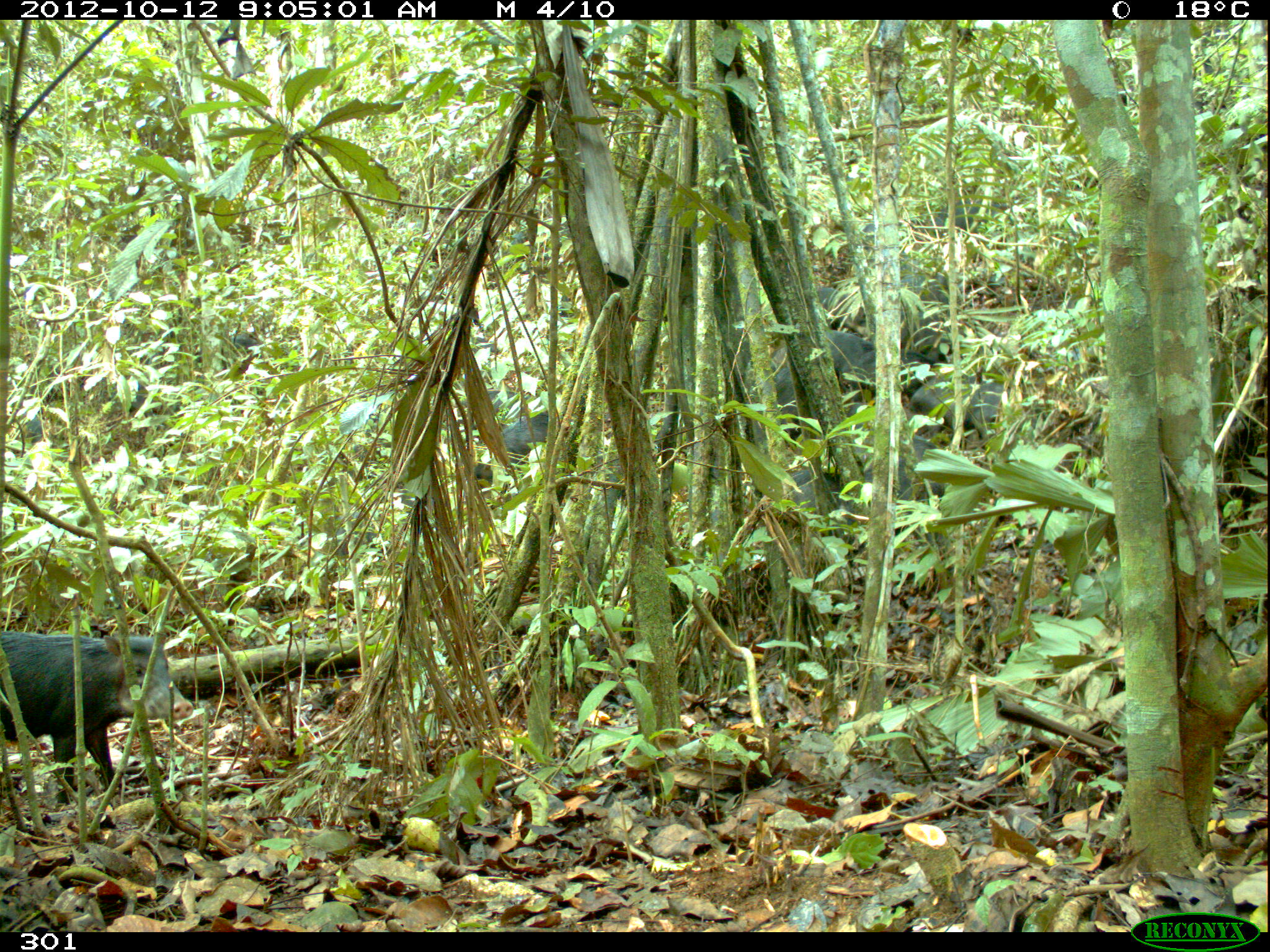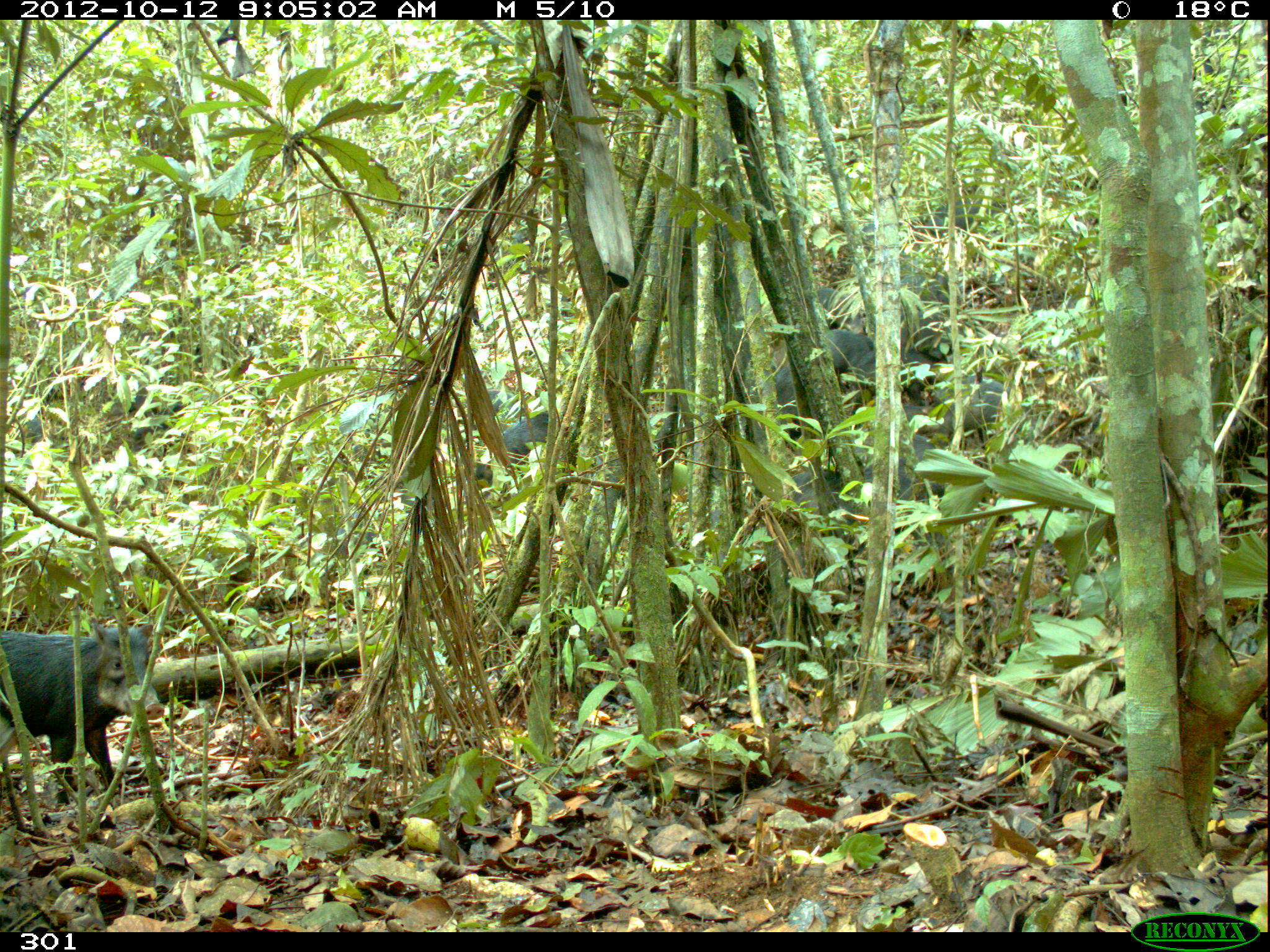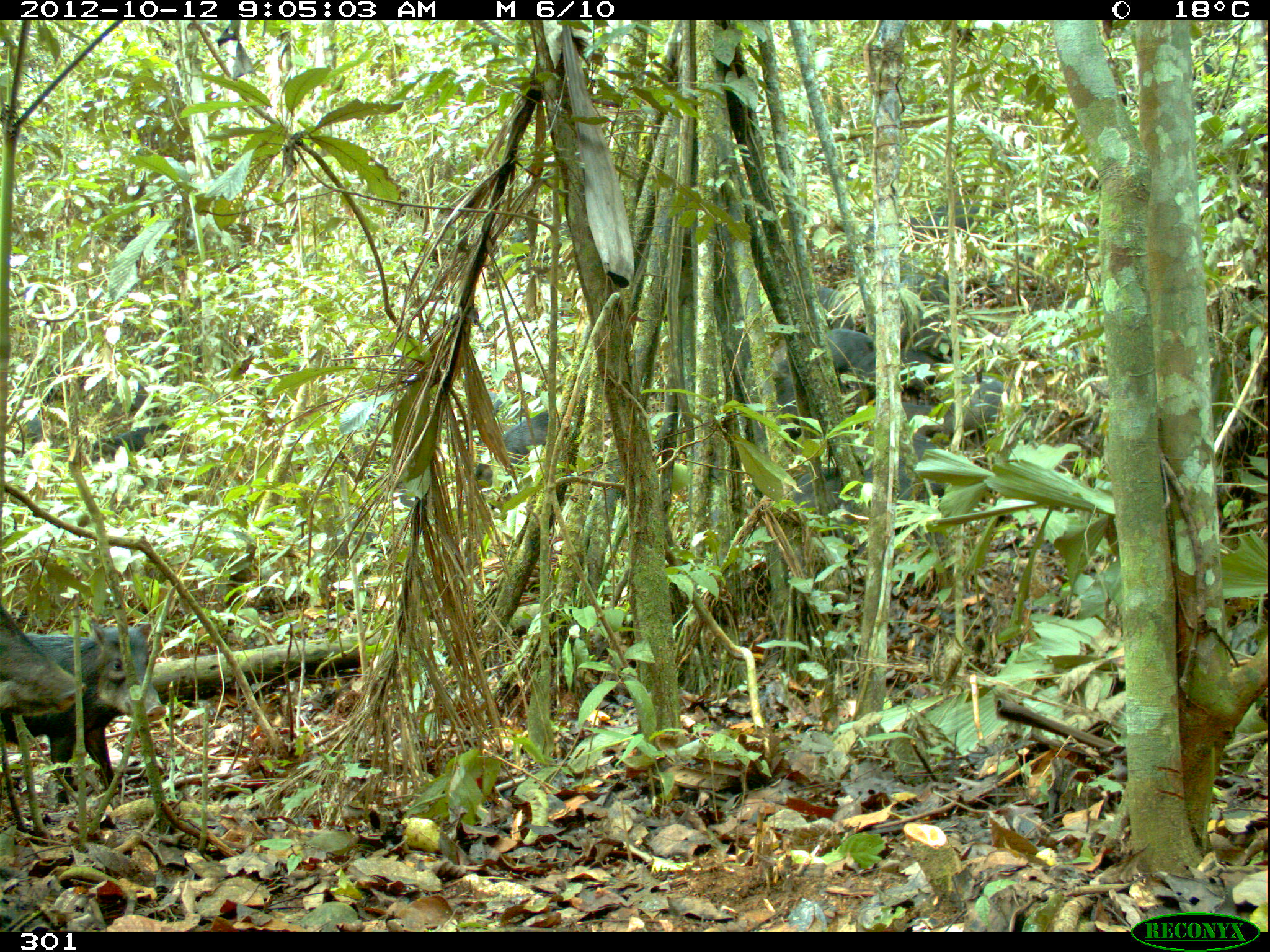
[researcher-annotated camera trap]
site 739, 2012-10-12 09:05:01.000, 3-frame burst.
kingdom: Animalia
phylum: Chordata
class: Mammalia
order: Artiodactyla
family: Tayassuidae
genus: Tayassu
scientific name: Tayassu pecari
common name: white-lipped peccary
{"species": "Tayassu pecari (white-lipped peccary)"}